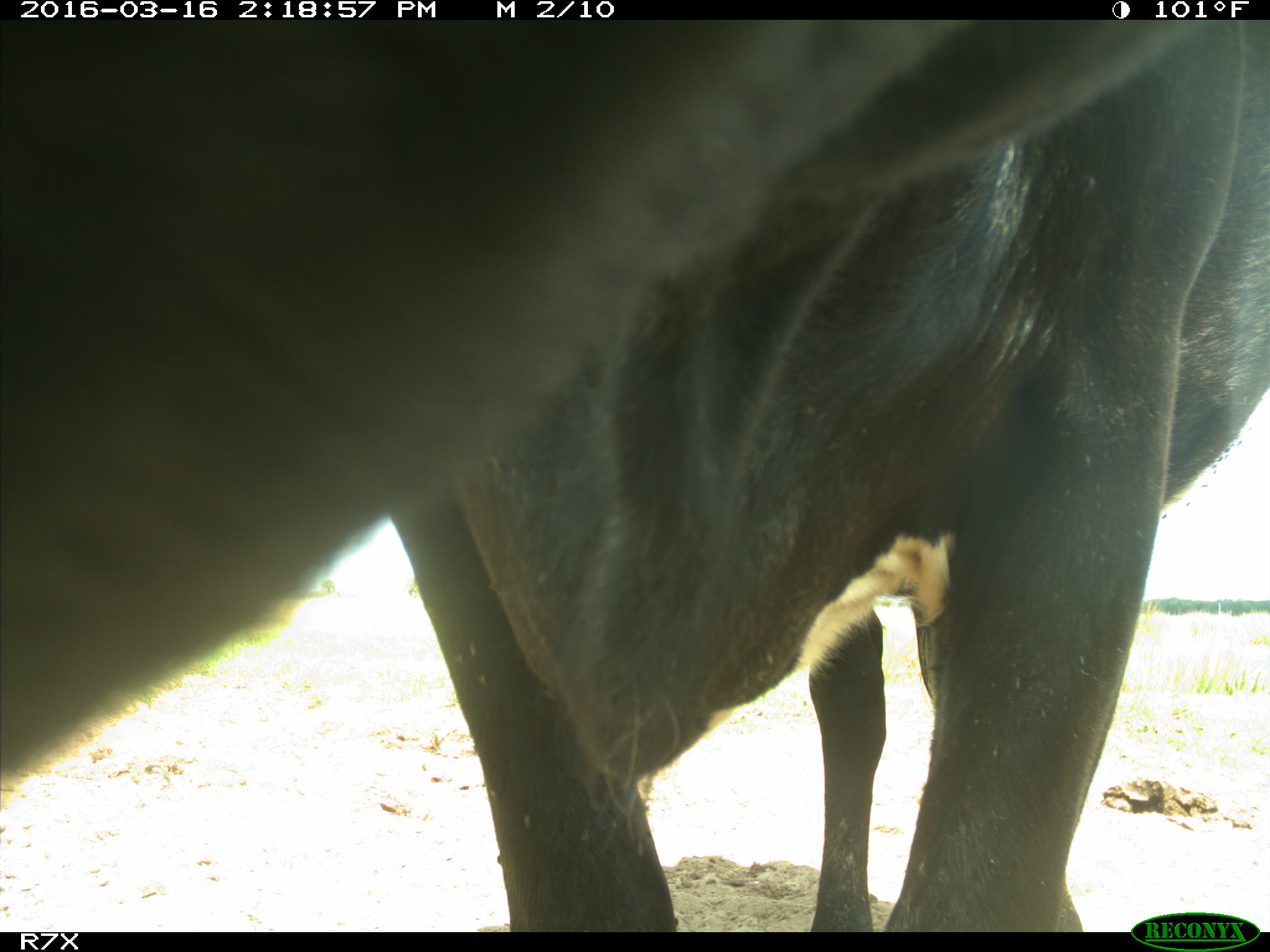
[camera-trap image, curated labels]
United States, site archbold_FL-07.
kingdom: Animalia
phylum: Chordata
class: Mammalia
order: Artiodactyla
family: Bovidae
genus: Bos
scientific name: Bos taurus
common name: domestic cow